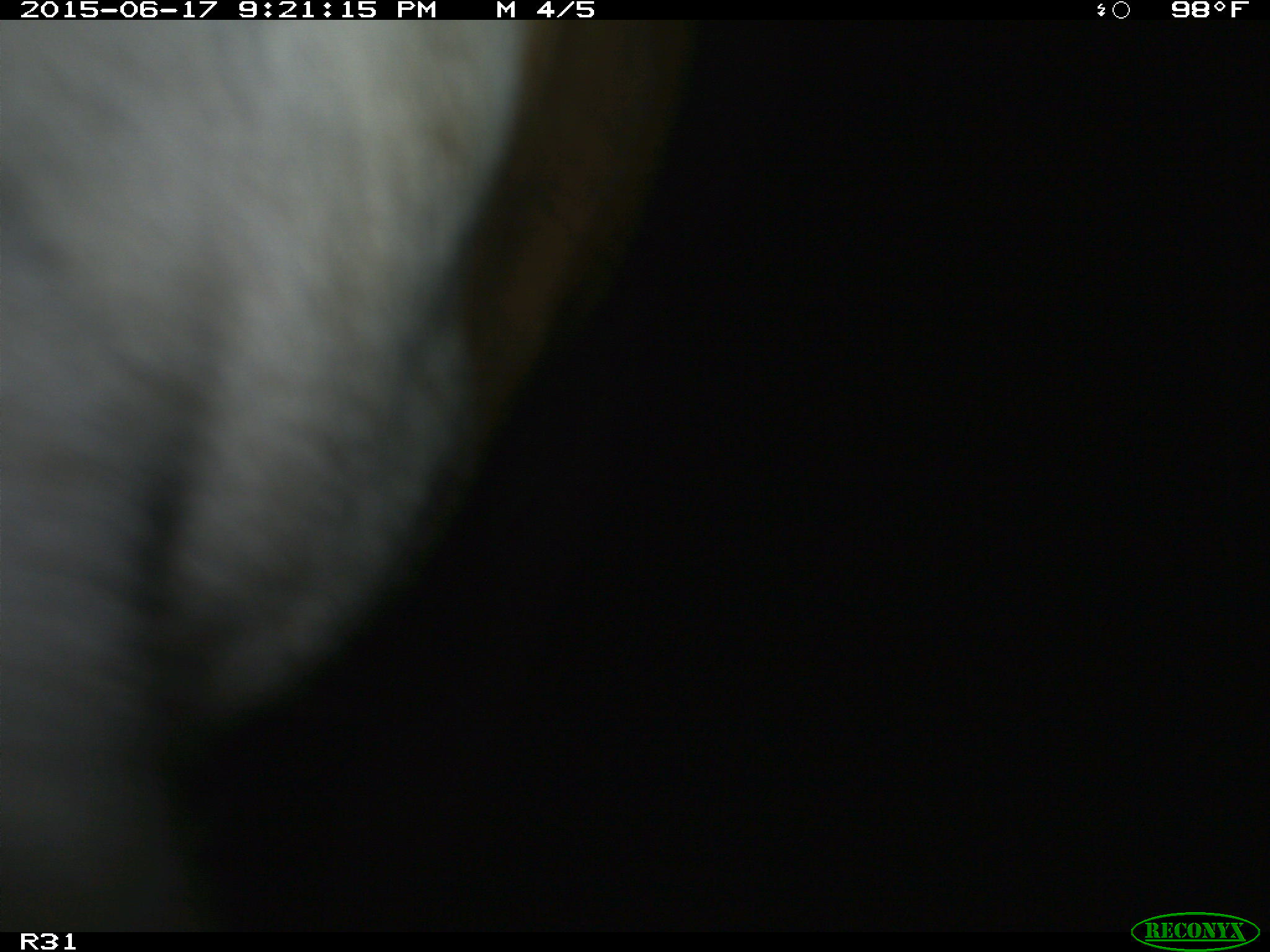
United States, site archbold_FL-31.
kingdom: Animalia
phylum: Chordata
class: Mammalia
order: Artiodactyla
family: Bovidae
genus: Bos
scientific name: Bos taurus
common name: domestic cow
Bos taurus (domestic cow).